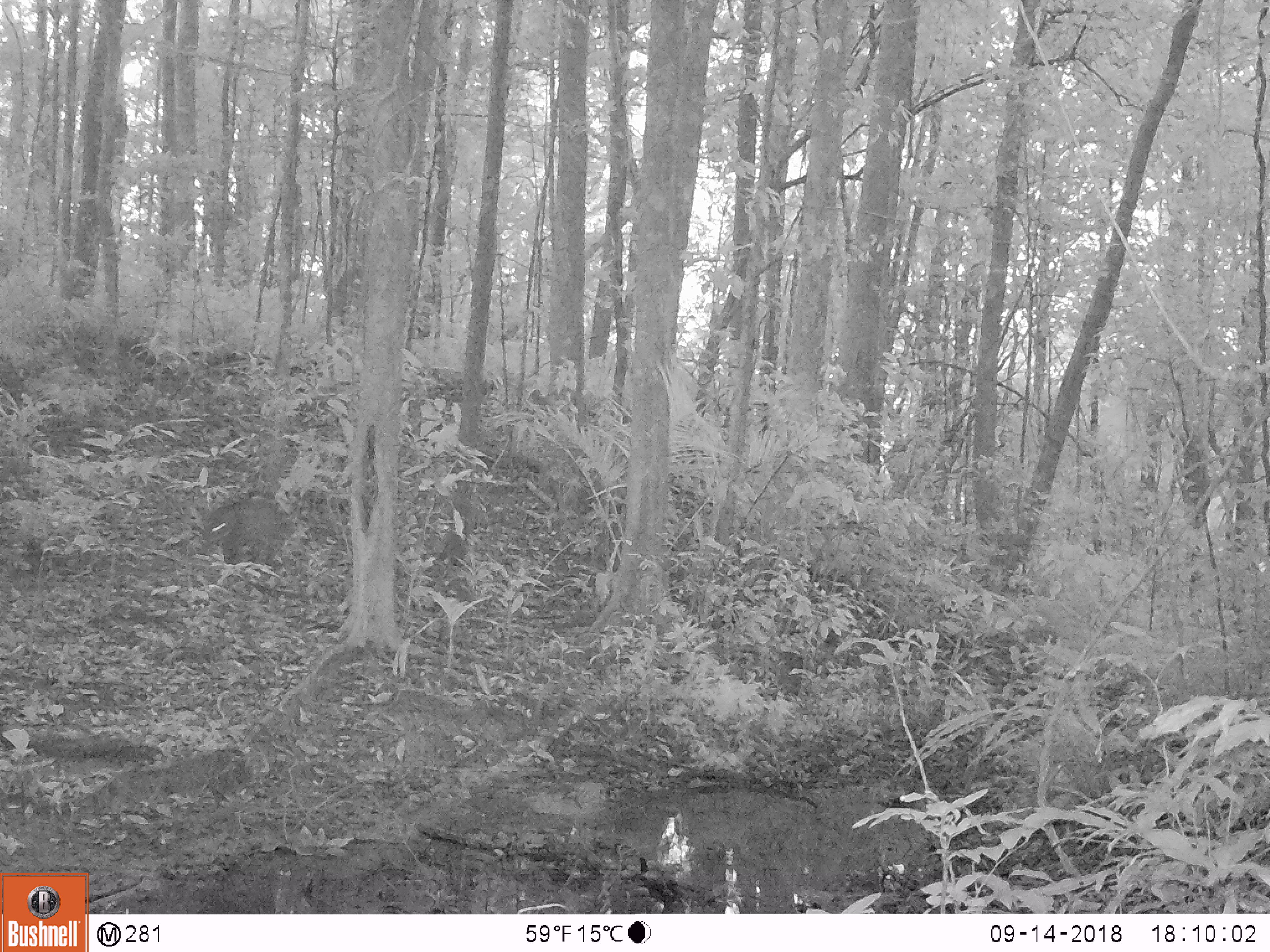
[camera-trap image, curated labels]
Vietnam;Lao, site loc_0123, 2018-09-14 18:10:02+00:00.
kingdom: Animalia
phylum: Chordata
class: Mammalia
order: Artiodactyla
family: Suidae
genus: Sus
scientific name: Sus scrofa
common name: eurasian wild pig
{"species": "eurasian wild pig (Sus scrofa)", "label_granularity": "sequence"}